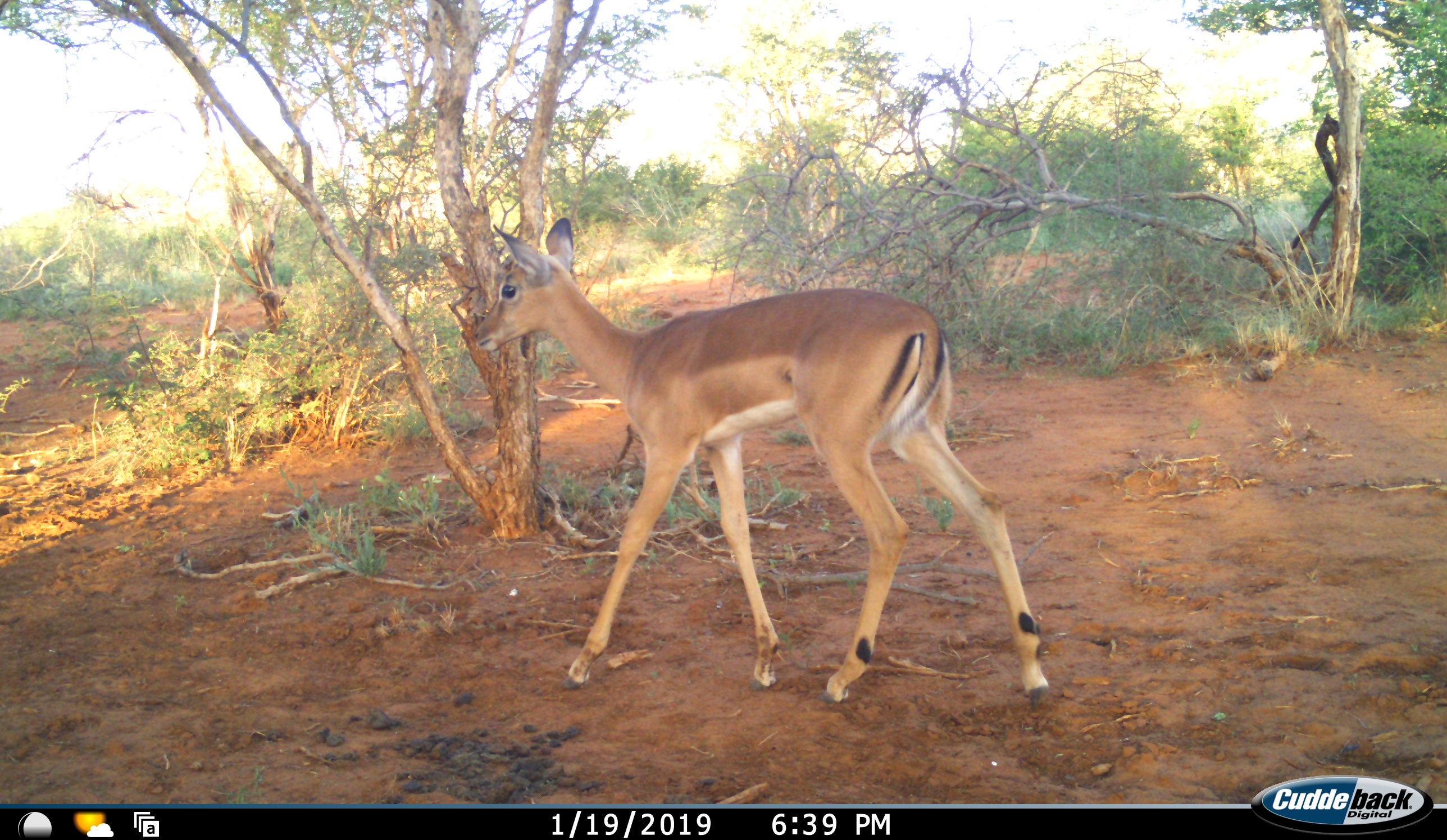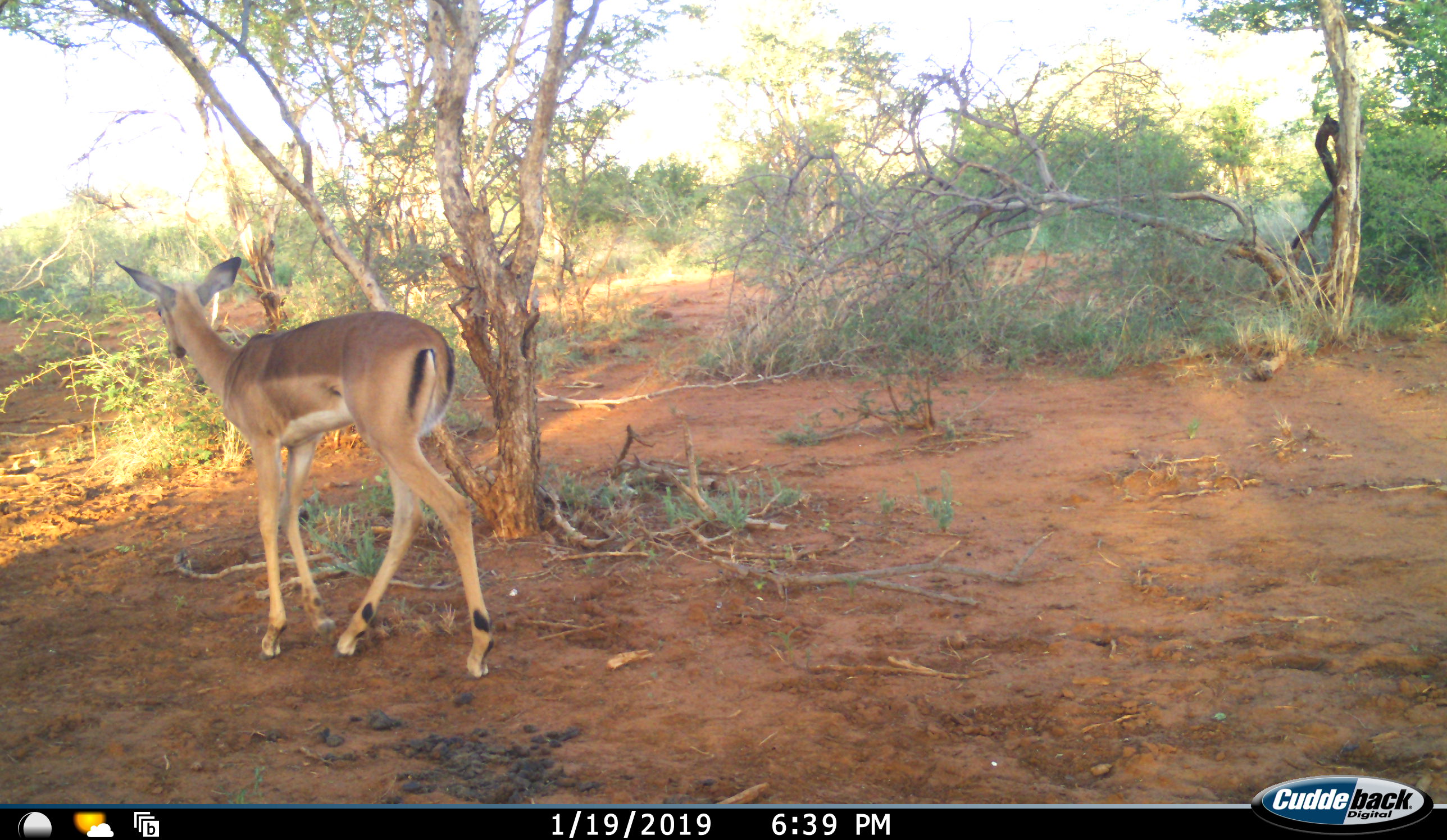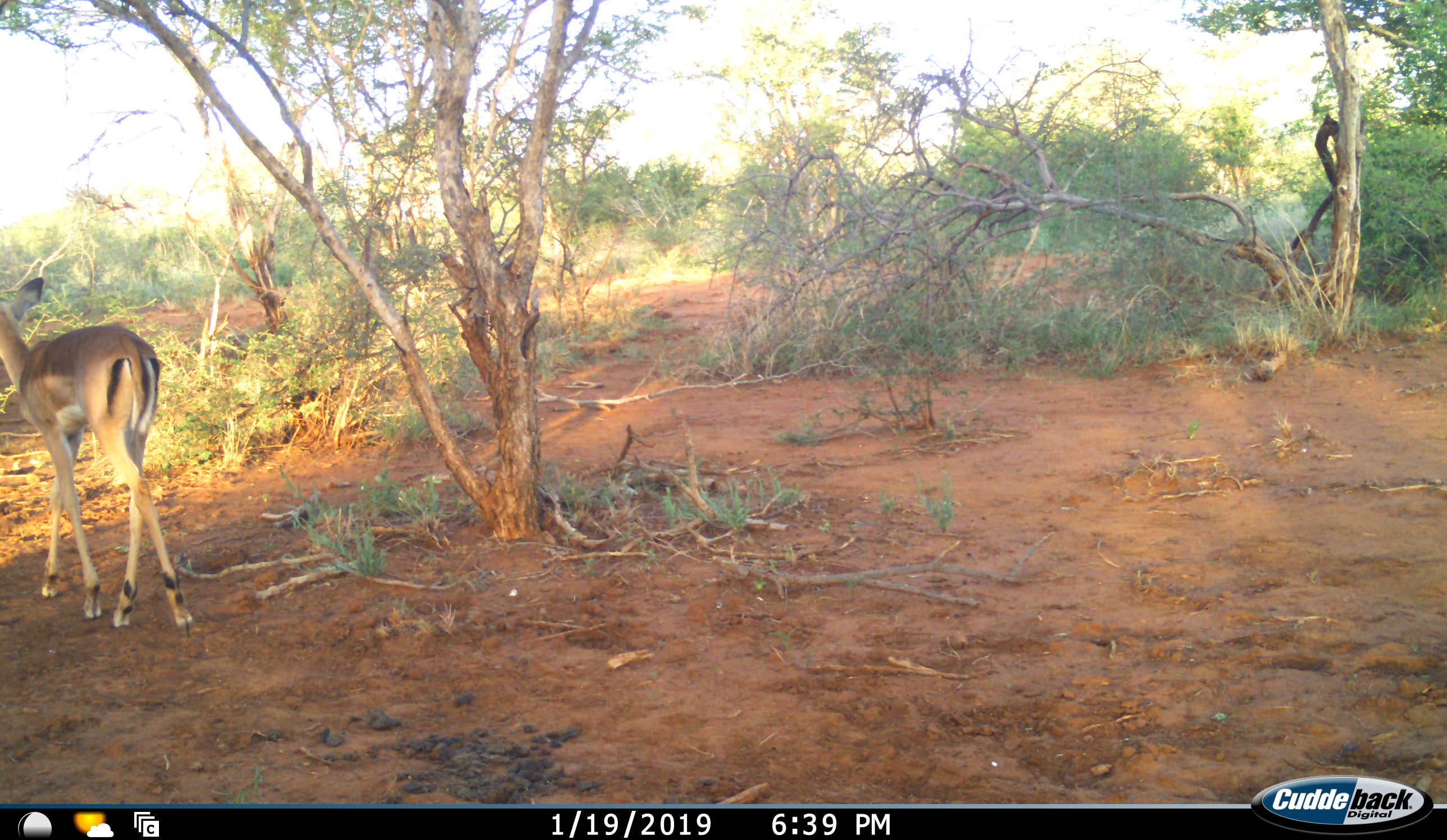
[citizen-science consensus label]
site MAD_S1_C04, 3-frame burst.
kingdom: Animalia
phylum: Chordata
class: Mammalia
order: Artiodactyla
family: Bovidae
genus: Aepyceros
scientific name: Aepyceros melampus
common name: impala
Impala (Aepyceros melampus), count 1. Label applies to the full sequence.